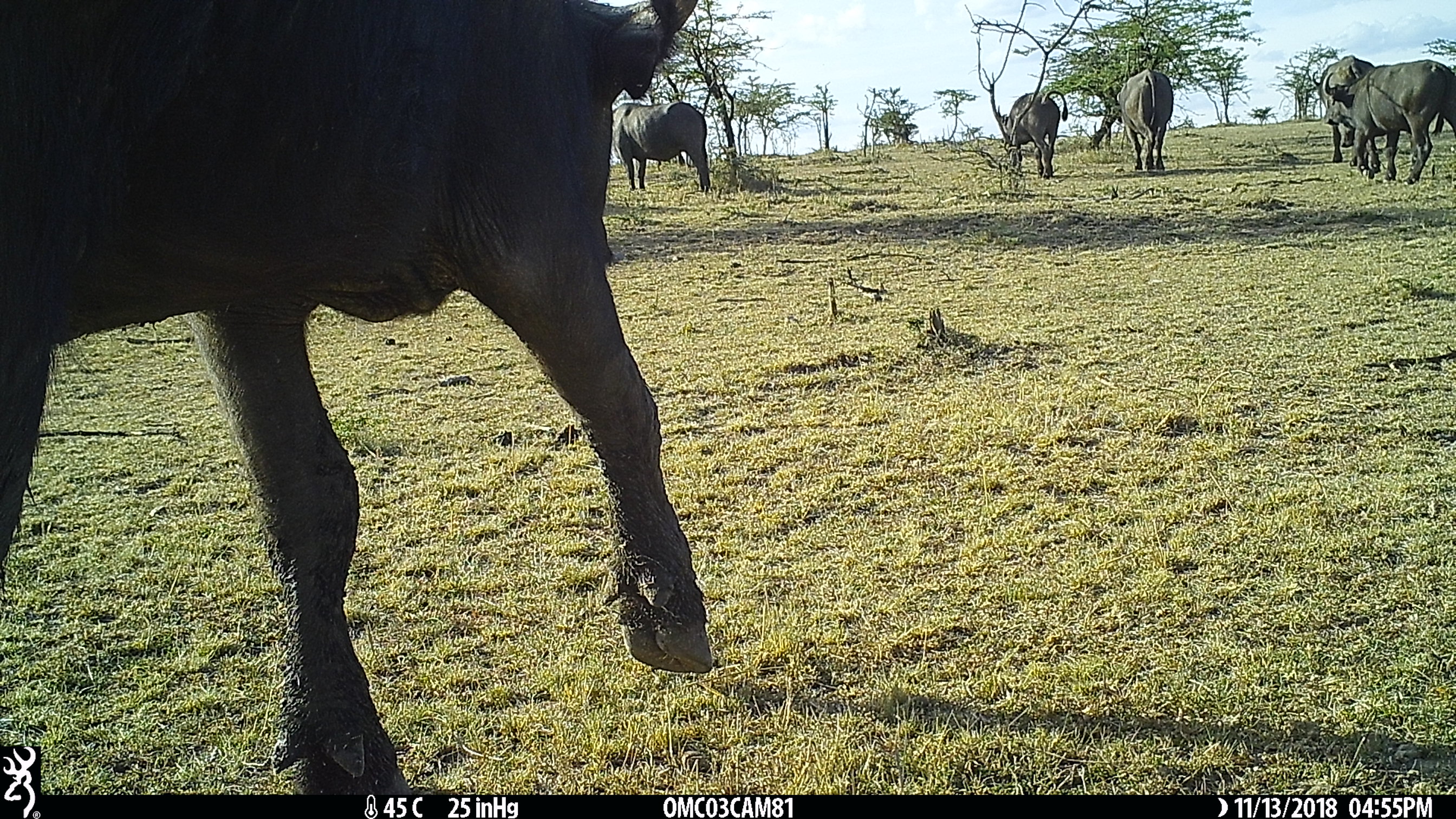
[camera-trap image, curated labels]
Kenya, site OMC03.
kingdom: Animalia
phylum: Chordata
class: Mammalia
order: Artiodactyla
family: Bovidae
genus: Syncerus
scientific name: Syncerus caffer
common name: buffalo